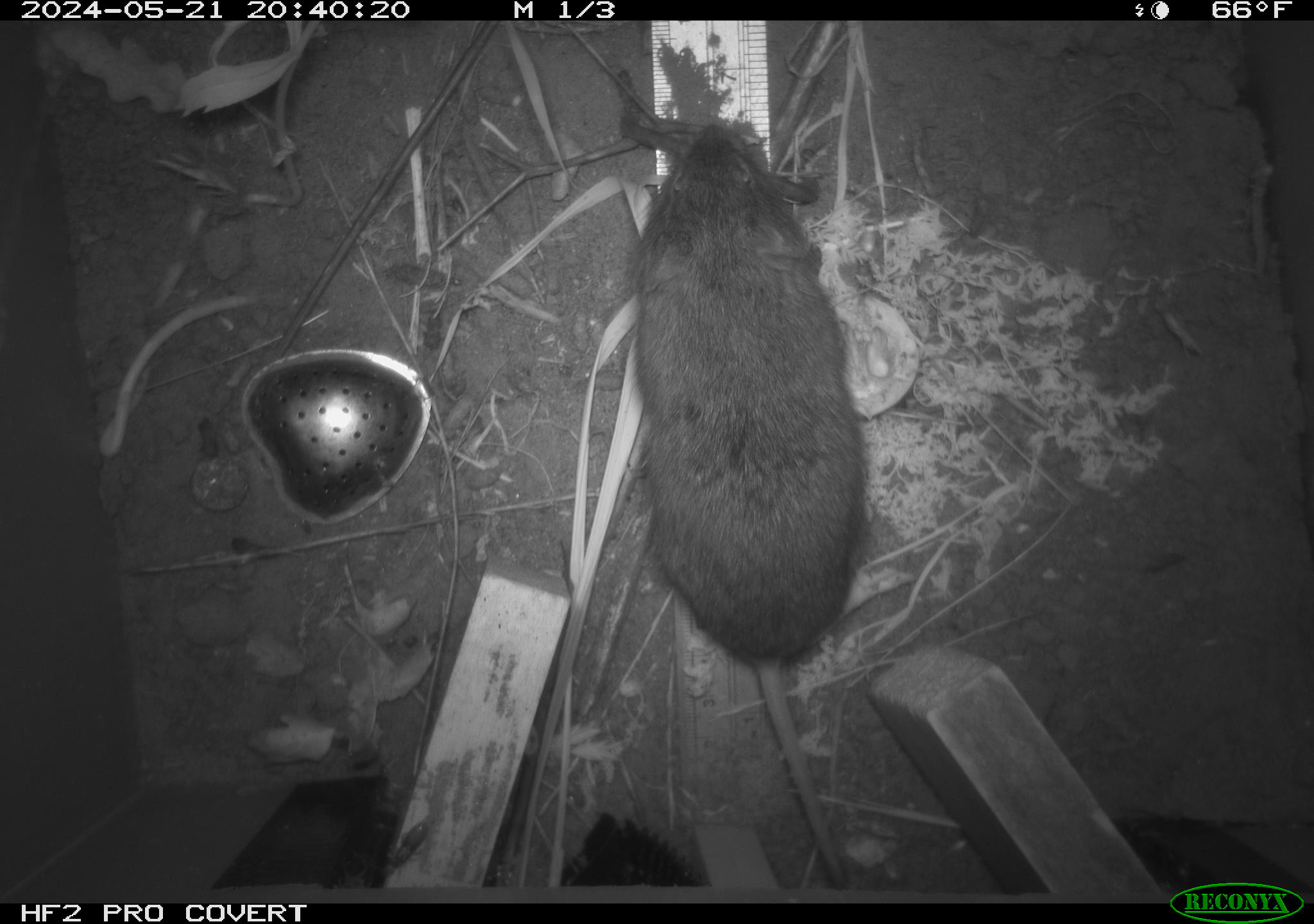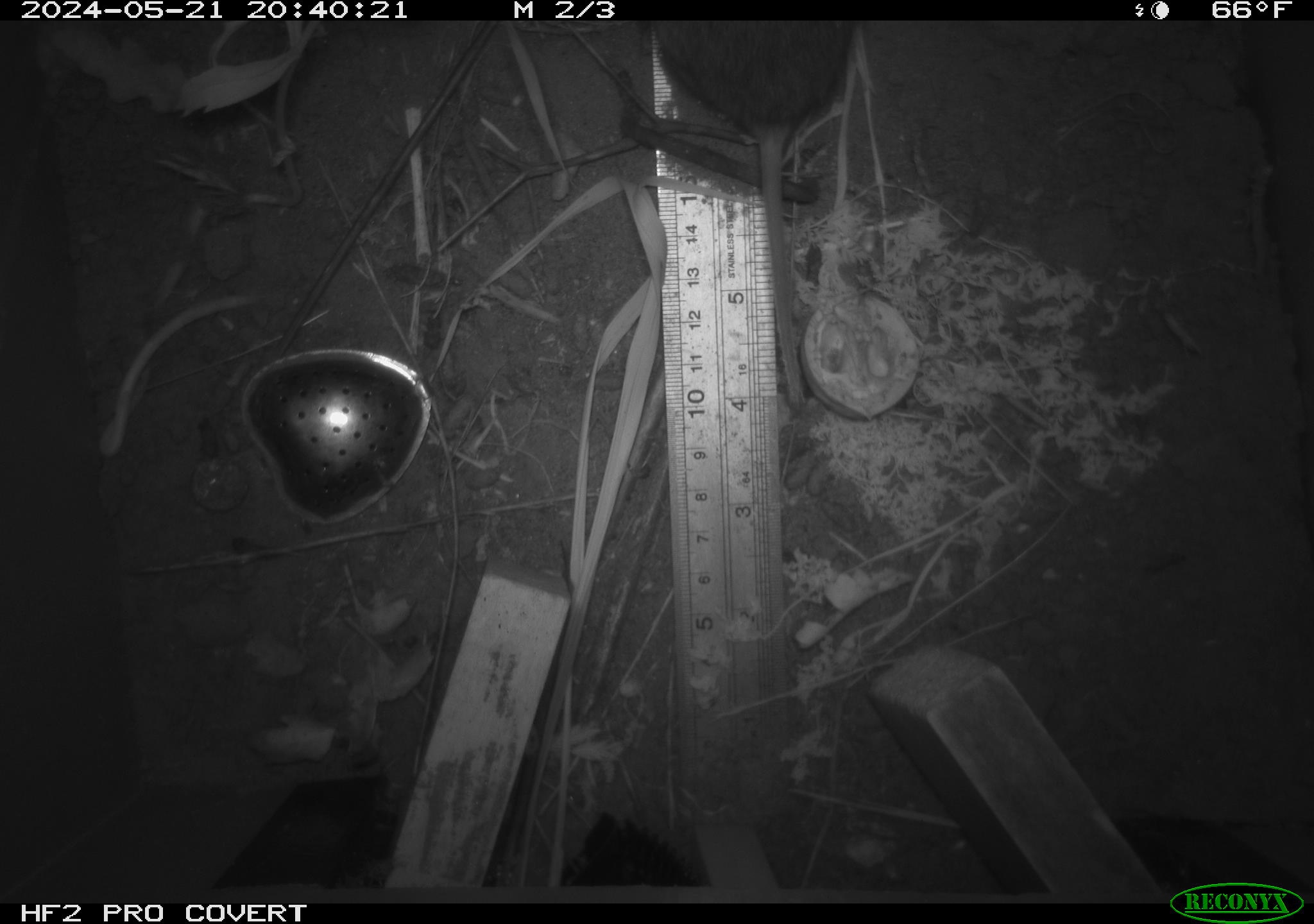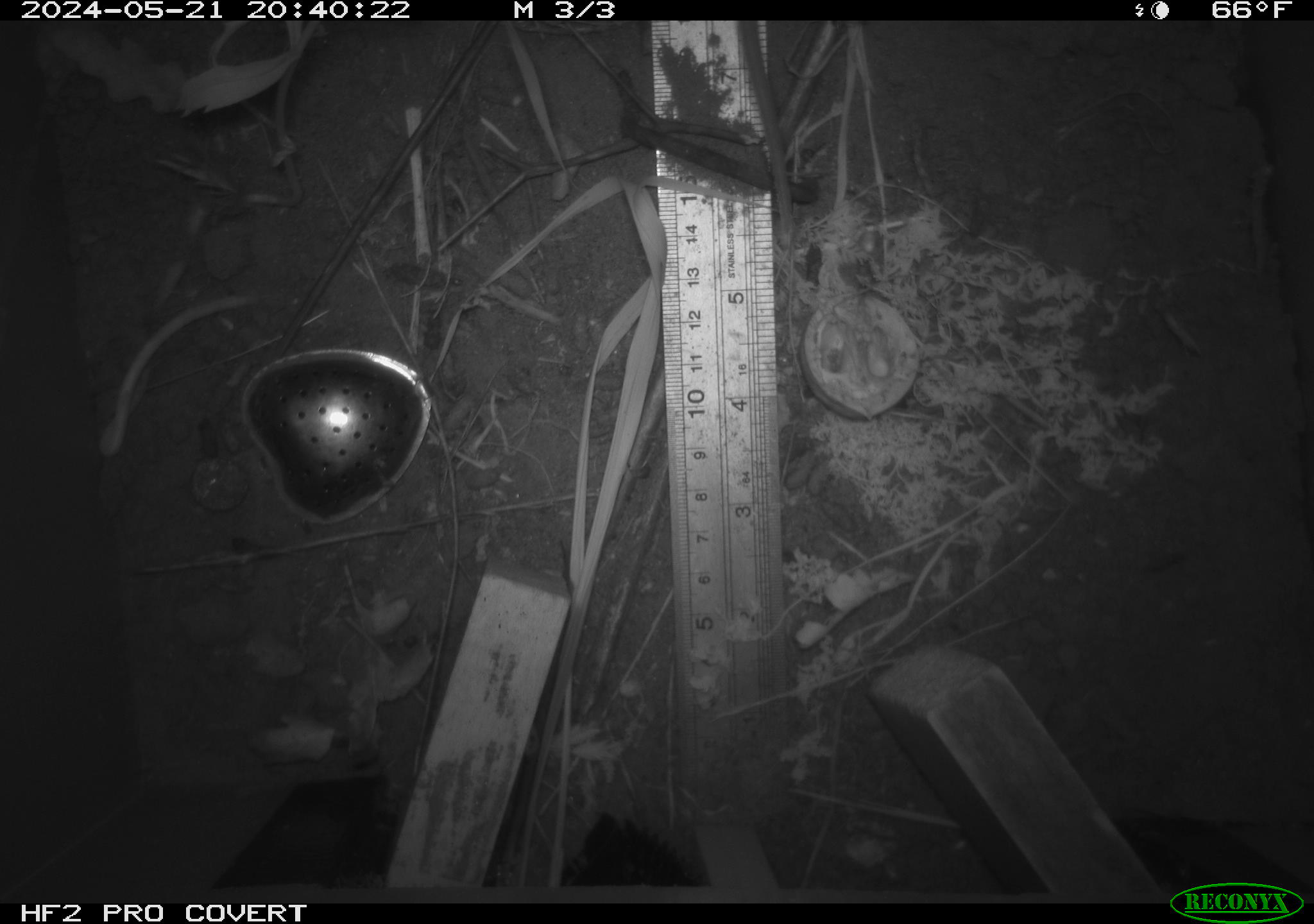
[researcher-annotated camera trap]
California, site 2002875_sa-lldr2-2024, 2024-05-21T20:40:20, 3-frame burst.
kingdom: Animalia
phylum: Chordata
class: Mammalia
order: Rodentia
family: Cricetidae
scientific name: Arvicolinae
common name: voles, lemmings, and muskrats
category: arvicolinae subfamily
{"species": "arvicolinae subfamily (voles, lemmings, and muskrats) (Arvicolinae)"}